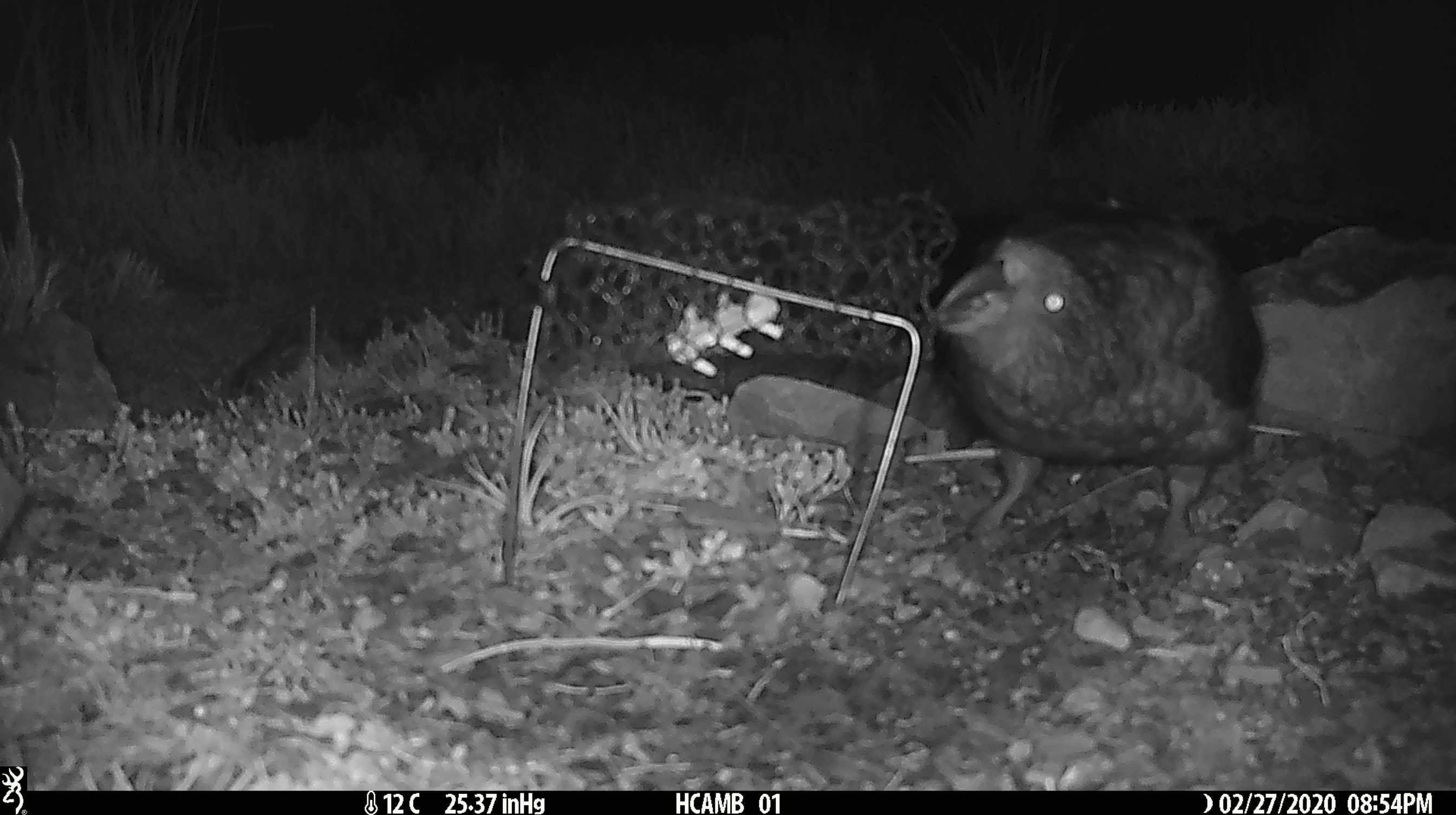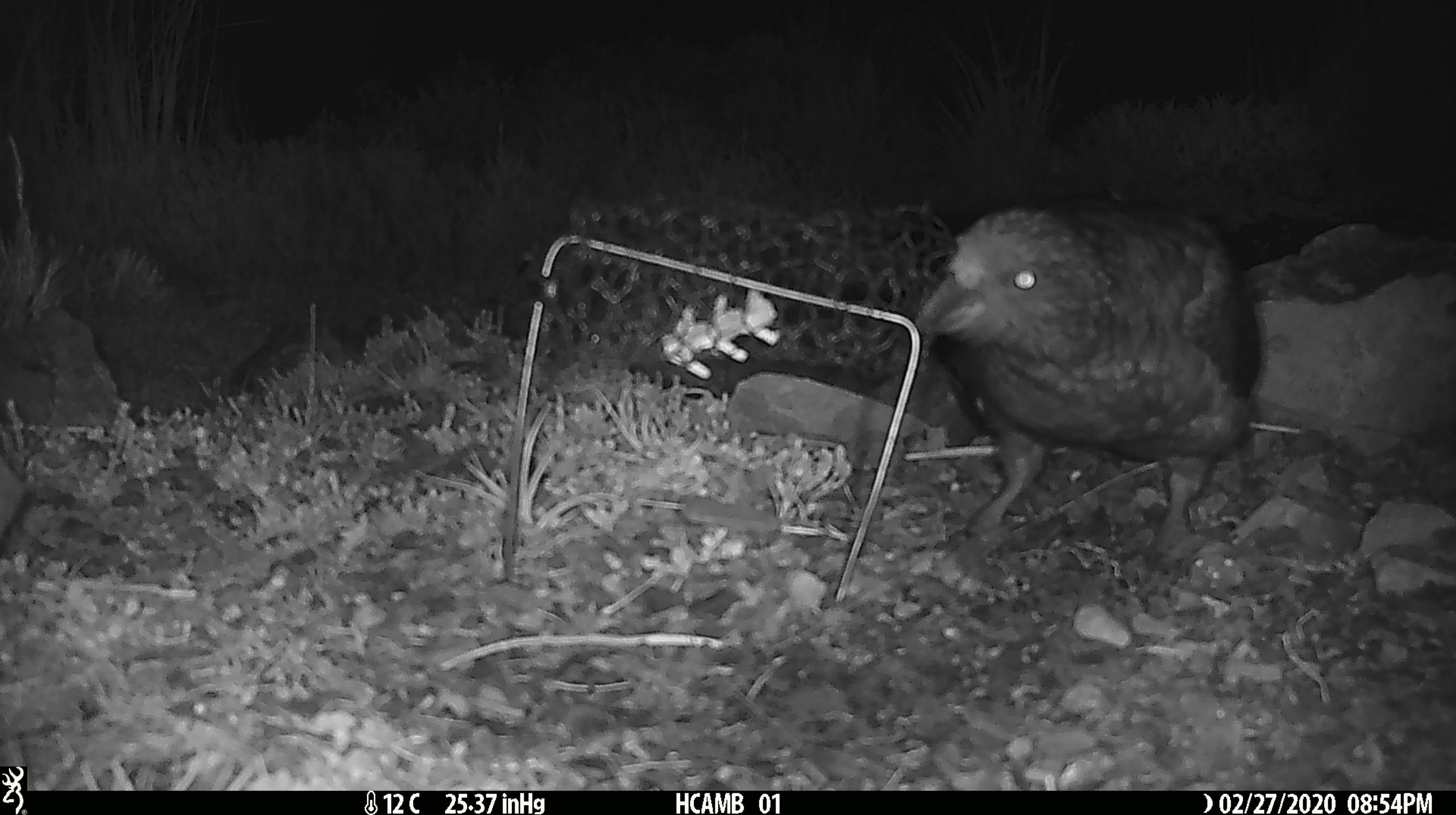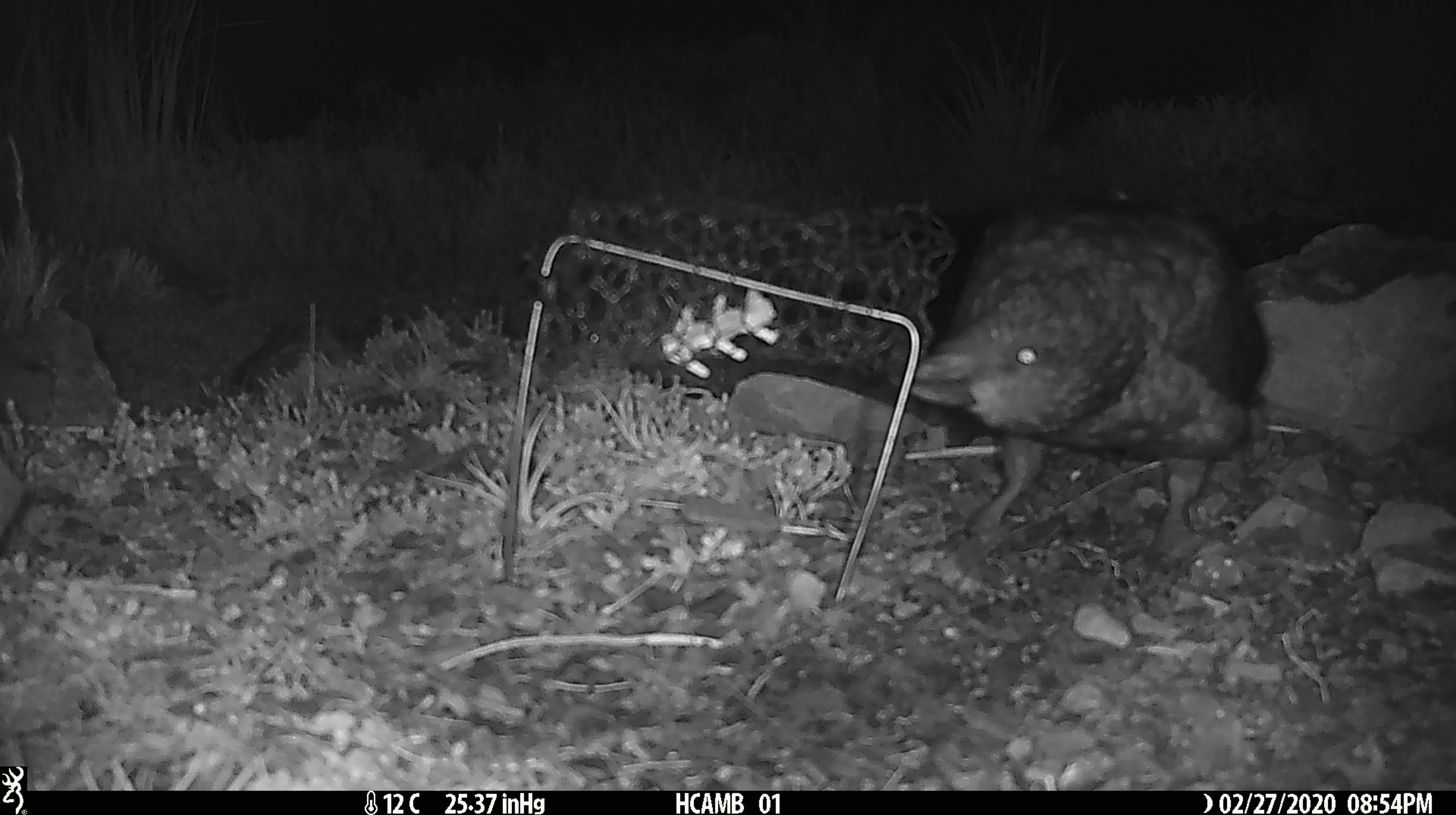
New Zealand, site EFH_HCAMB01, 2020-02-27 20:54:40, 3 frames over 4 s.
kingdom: Animalia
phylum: Chordata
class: Aves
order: Psittaciformes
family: Strigopidae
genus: Nestor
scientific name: Nestor notabilis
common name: kea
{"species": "kea (Nestor notabilis)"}